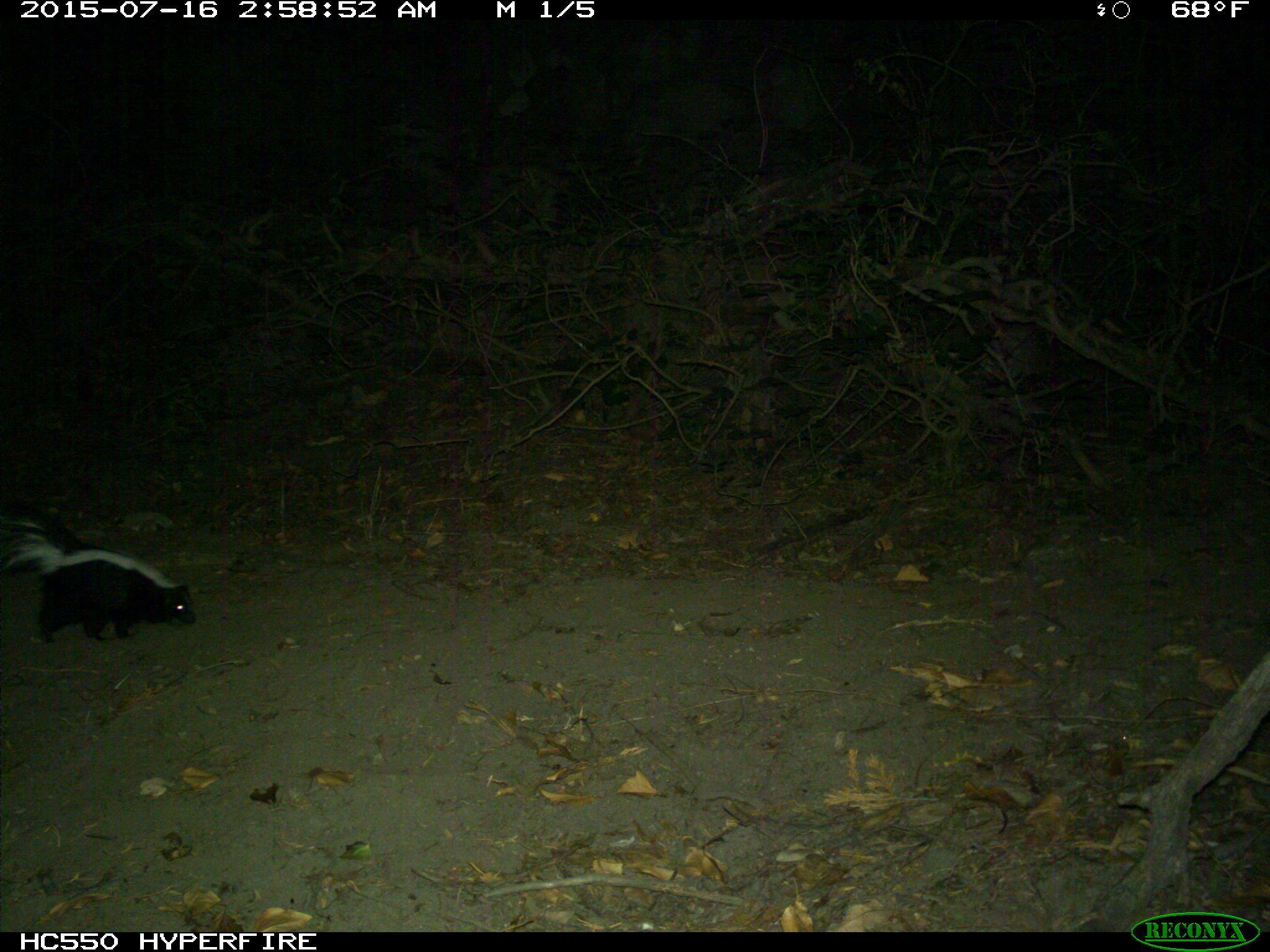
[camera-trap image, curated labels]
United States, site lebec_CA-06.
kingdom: Animalia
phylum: Chordata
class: Mammalia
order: Carnivora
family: Mephitidae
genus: Mephitis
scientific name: Mephitis mephitis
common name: striped skunk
Mephitis mephitis (striped skunk).